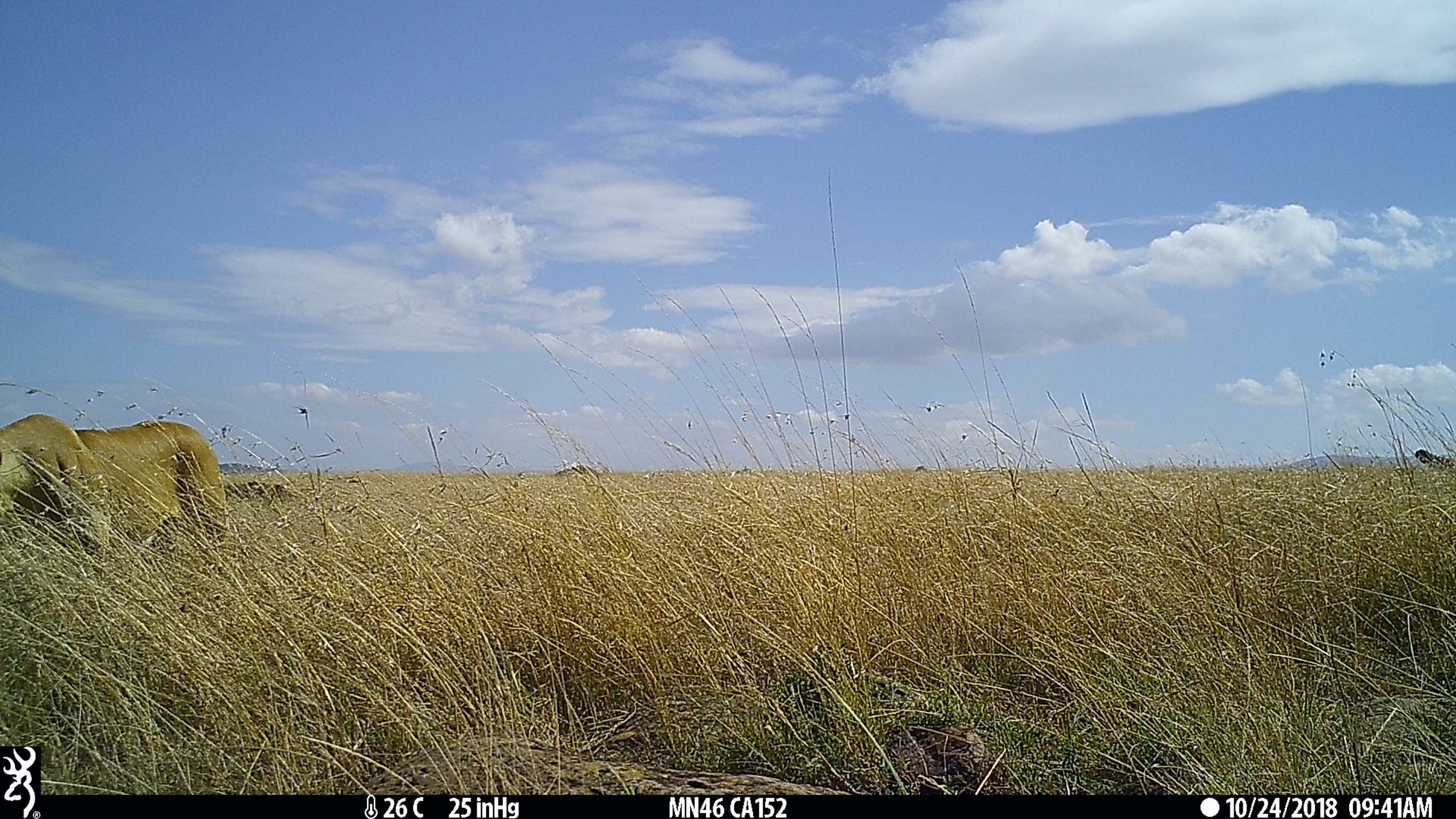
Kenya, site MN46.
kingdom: Animalia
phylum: Chordata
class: Mammalia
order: Carnivora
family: Felidae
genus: Panthera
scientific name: Panthera leo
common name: female lion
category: lion female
Lion female (female lion) (Panthera leo).